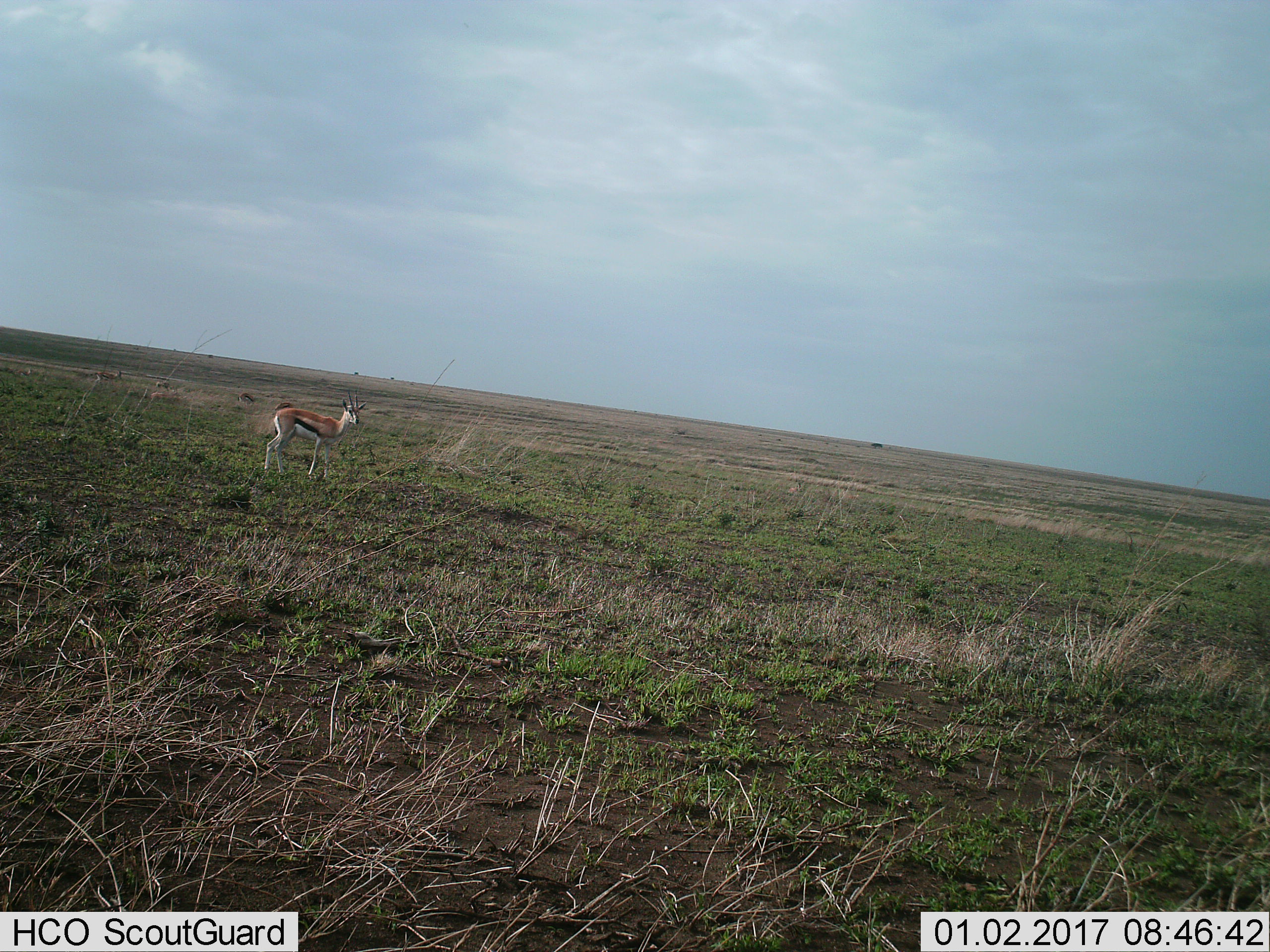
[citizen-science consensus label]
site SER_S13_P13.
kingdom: Animalia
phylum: Chordata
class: Mammalia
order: Artiodactyla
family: Bovidae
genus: Eudorcas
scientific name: Eudorcas thomsonii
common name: thomson's gazelle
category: gazellethomsons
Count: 4.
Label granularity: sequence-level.